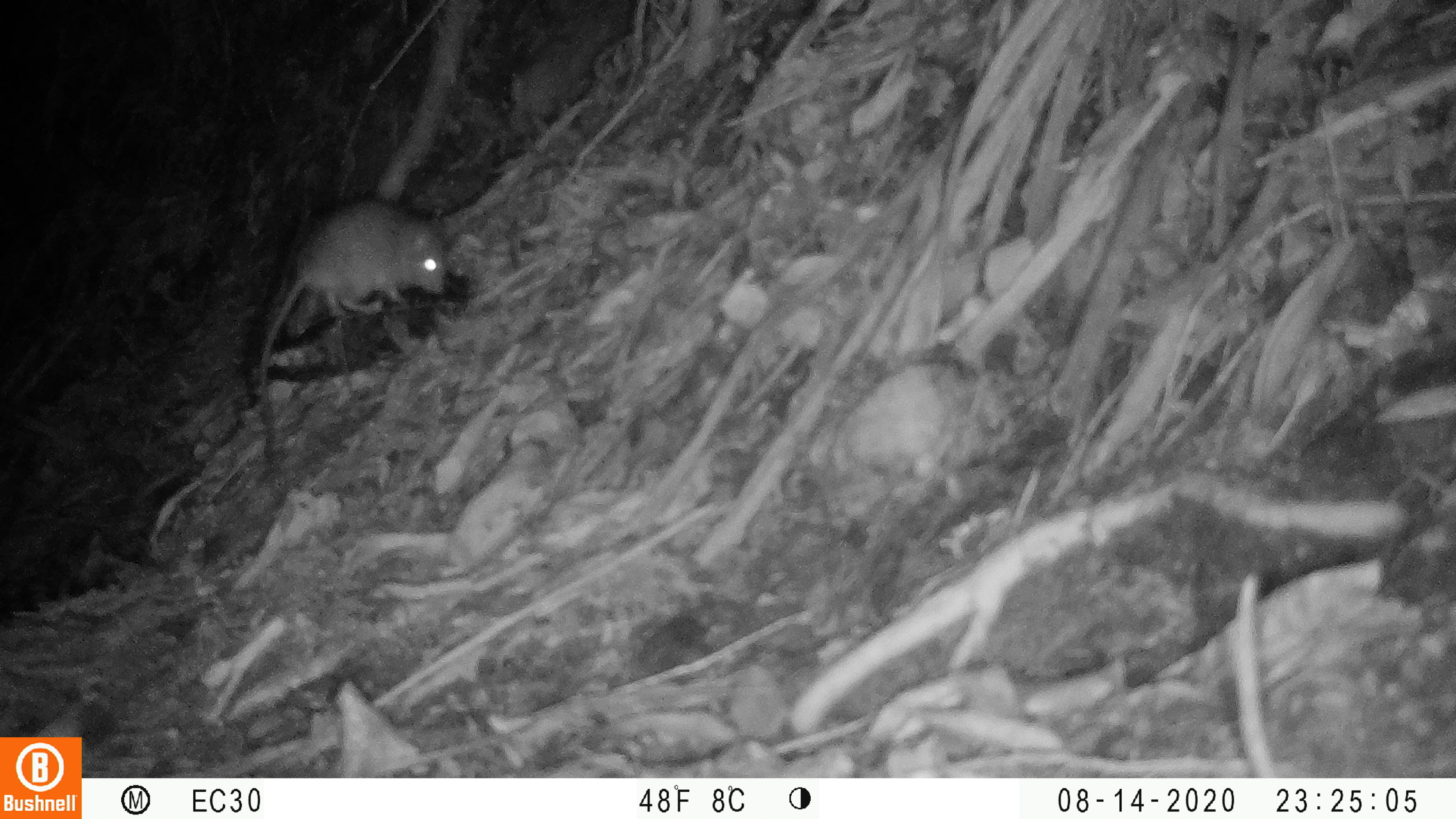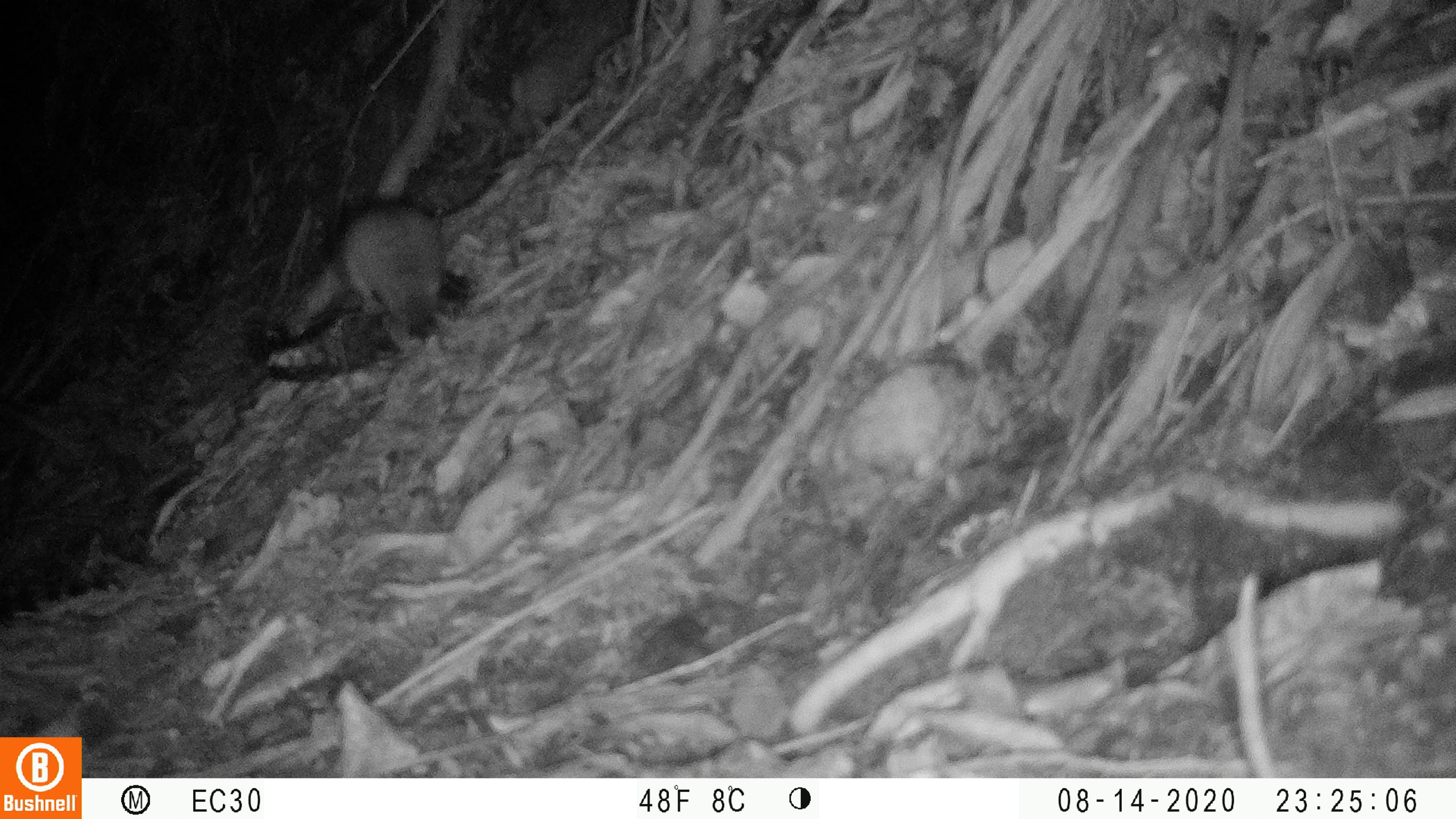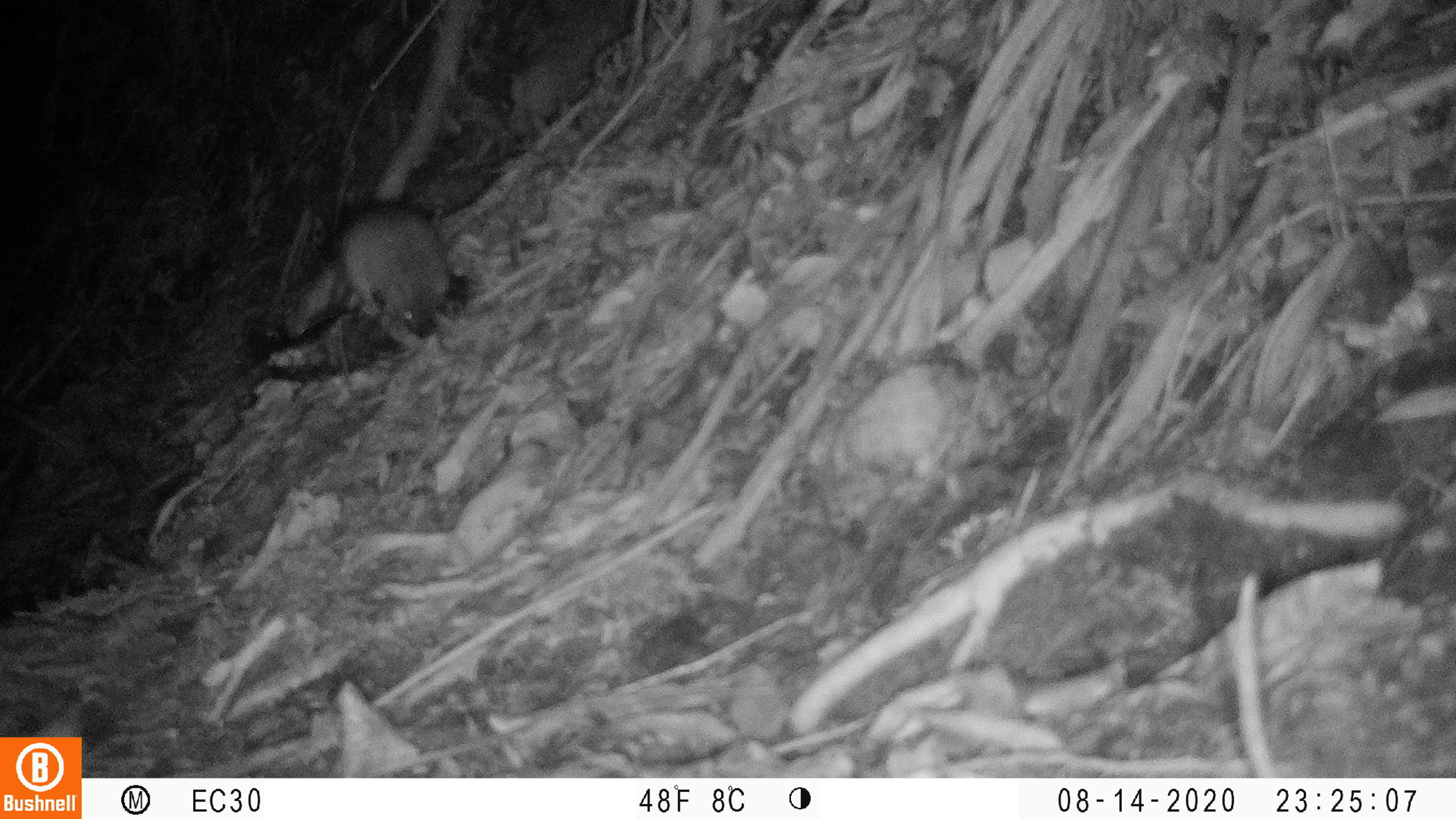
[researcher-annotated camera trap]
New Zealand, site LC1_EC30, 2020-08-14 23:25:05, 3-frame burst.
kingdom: Animalia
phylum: Chordata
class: Mammalia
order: Rodentia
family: Muridae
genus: Rattus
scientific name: Rattus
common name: rat